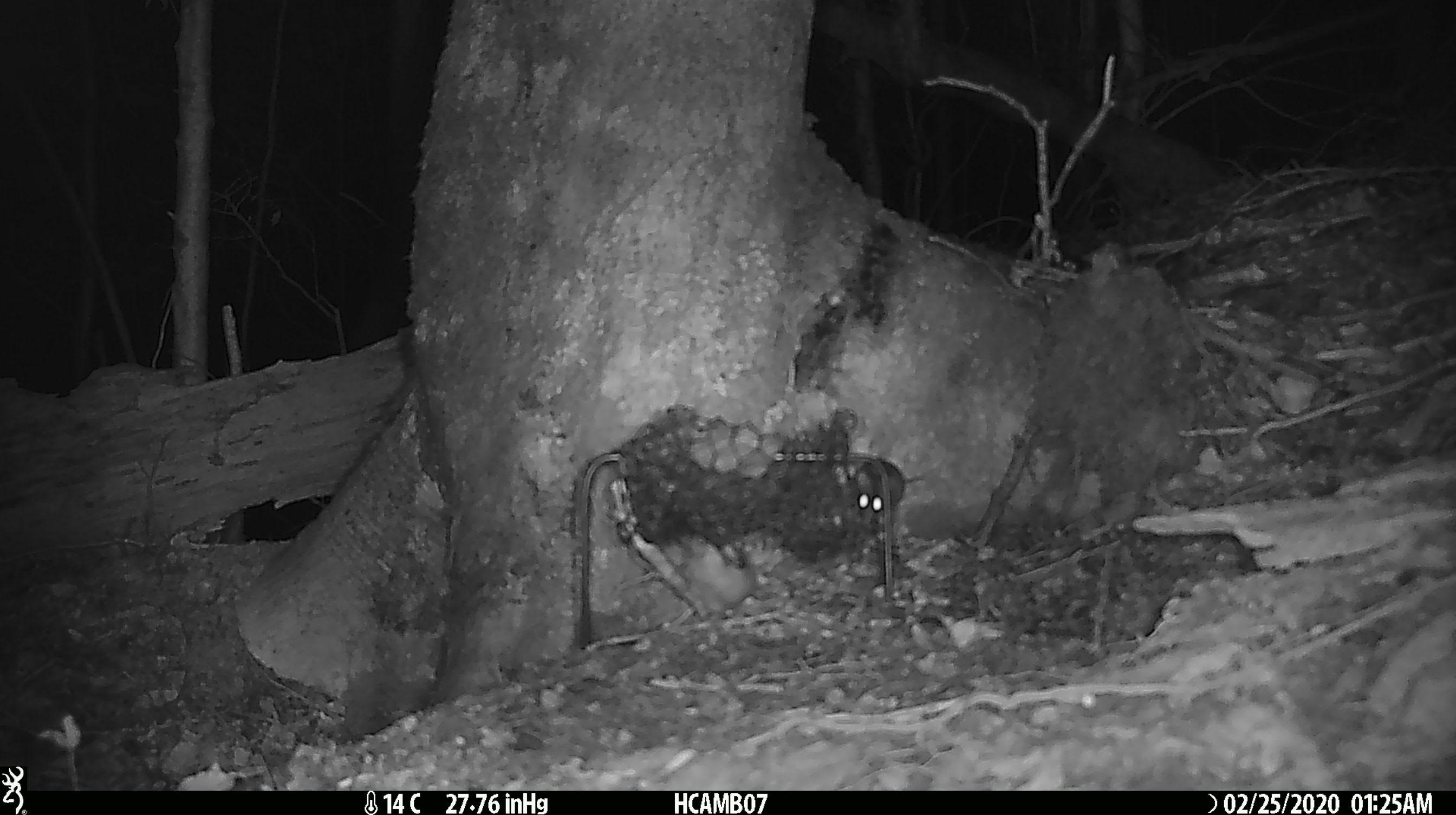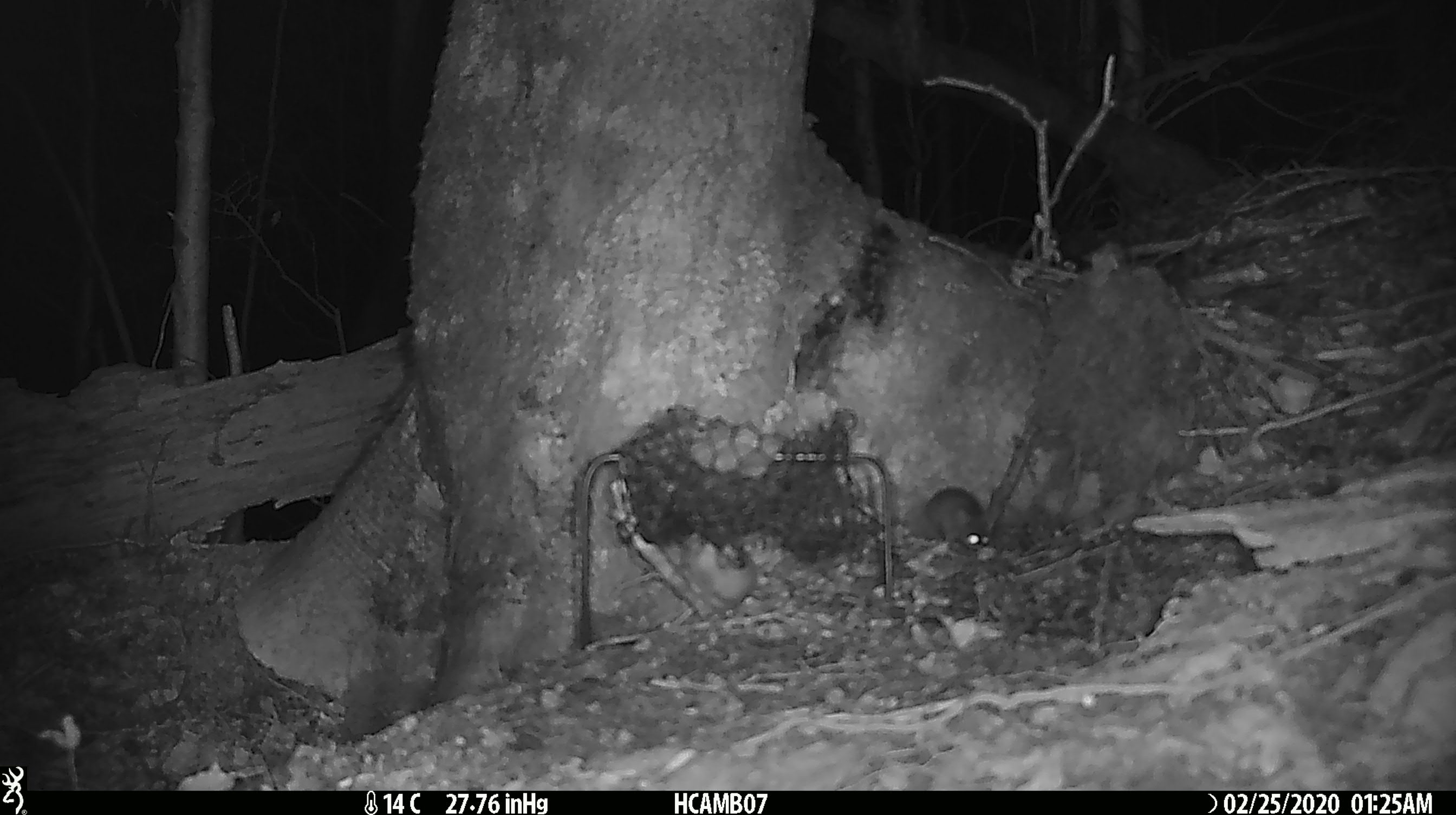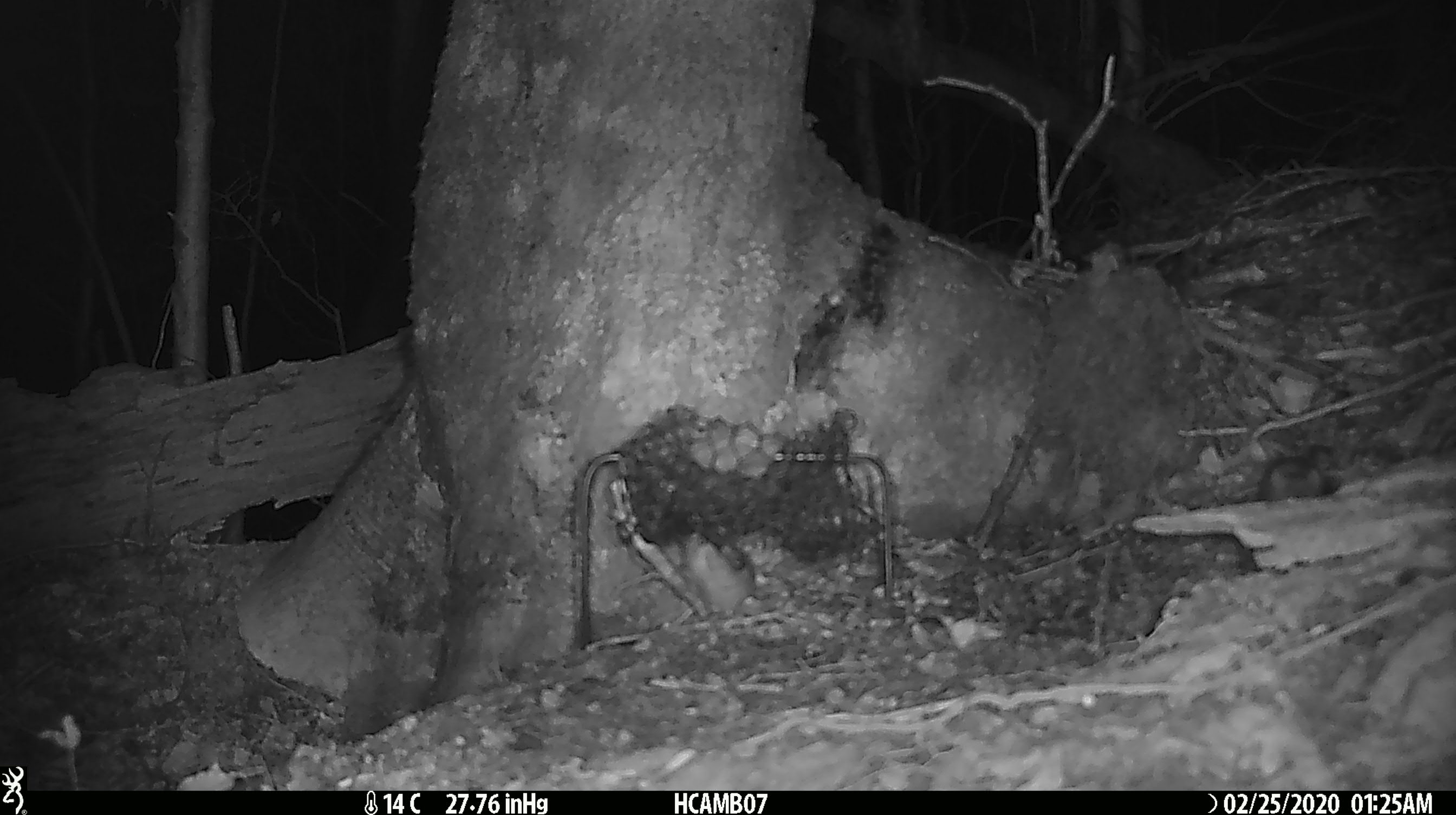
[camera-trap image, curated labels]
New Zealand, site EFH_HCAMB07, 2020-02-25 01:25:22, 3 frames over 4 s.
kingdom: Animalia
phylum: Chordata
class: Mammalia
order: Rodentia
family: Muridae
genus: Mus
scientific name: Mus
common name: mouse